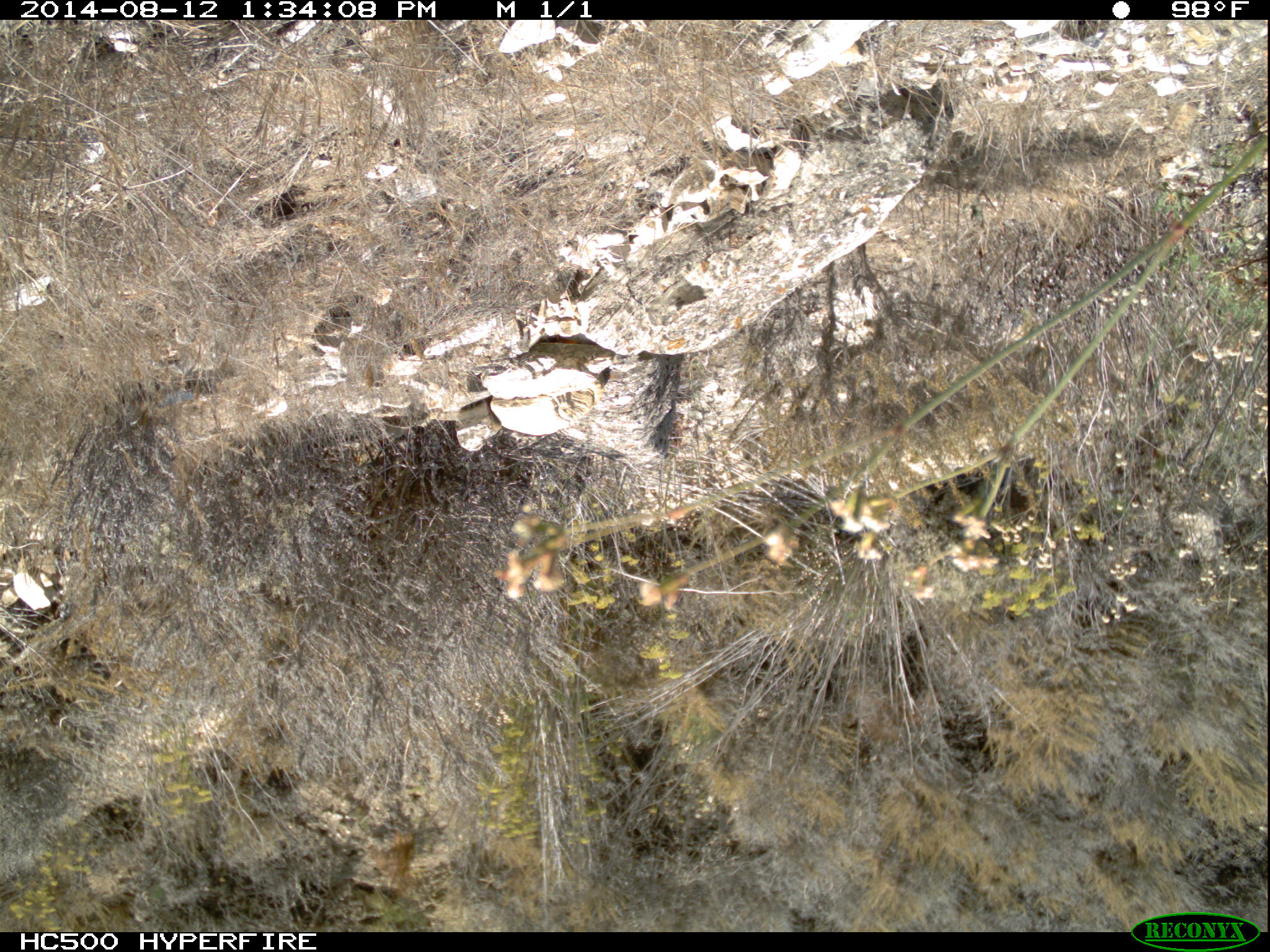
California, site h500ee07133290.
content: no animal present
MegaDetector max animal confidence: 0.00